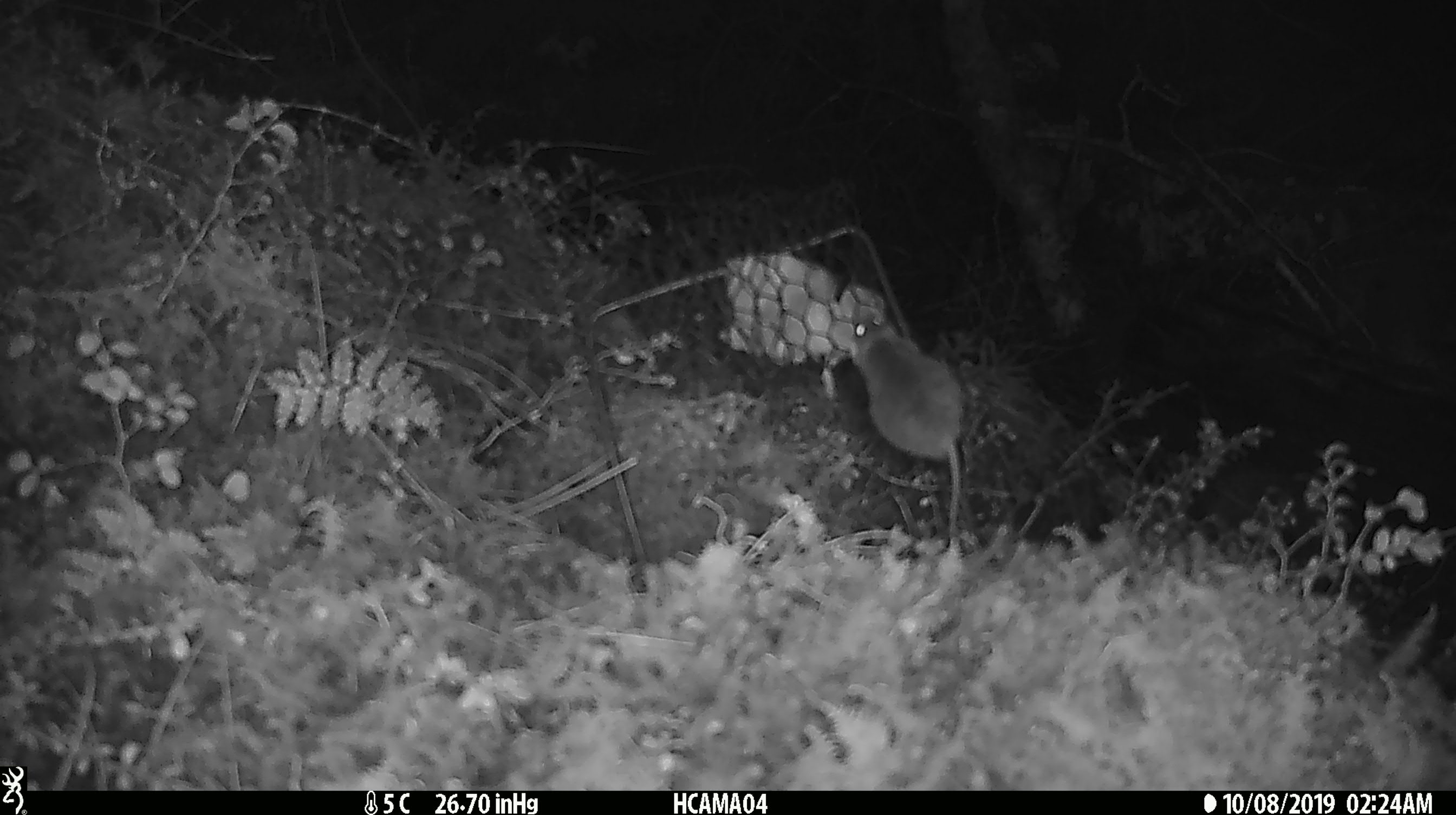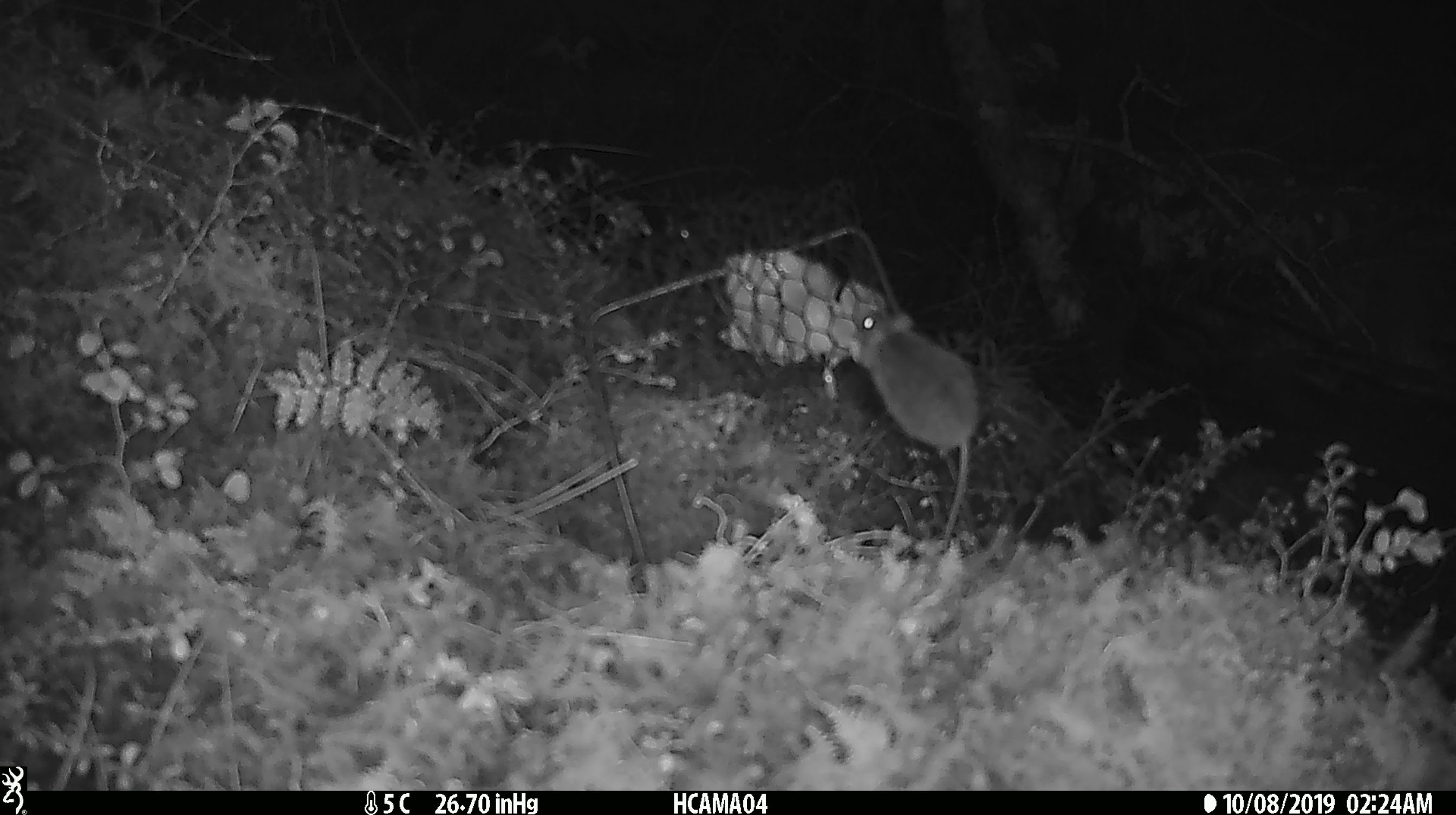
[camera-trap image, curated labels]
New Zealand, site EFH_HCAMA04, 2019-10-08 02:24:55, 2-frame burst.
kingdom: Animalia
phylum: Chordata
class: Mammalia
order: Rodentia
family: Muridae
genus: Mus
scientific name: Mus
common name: mouse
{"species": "mouse (Mus)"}